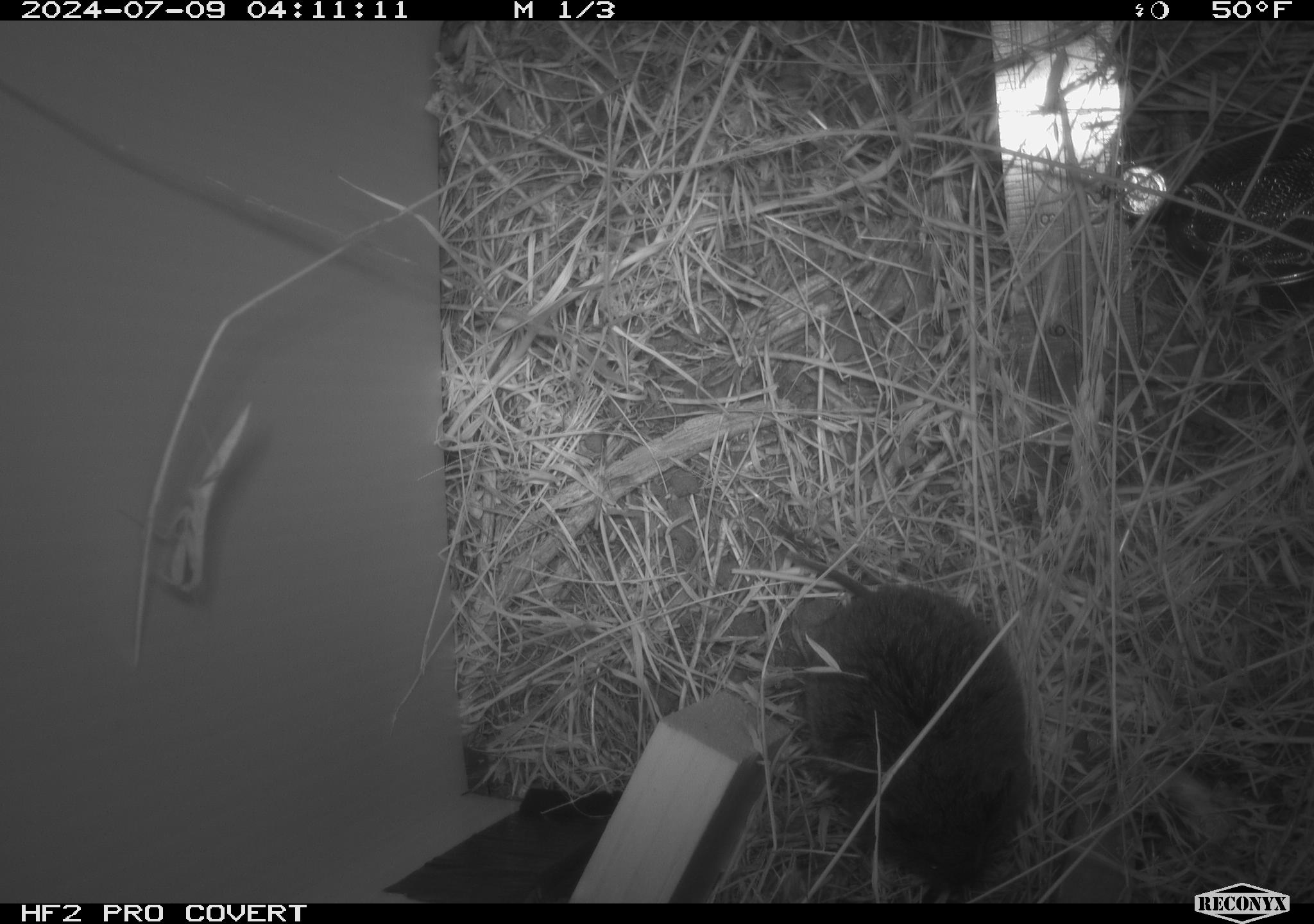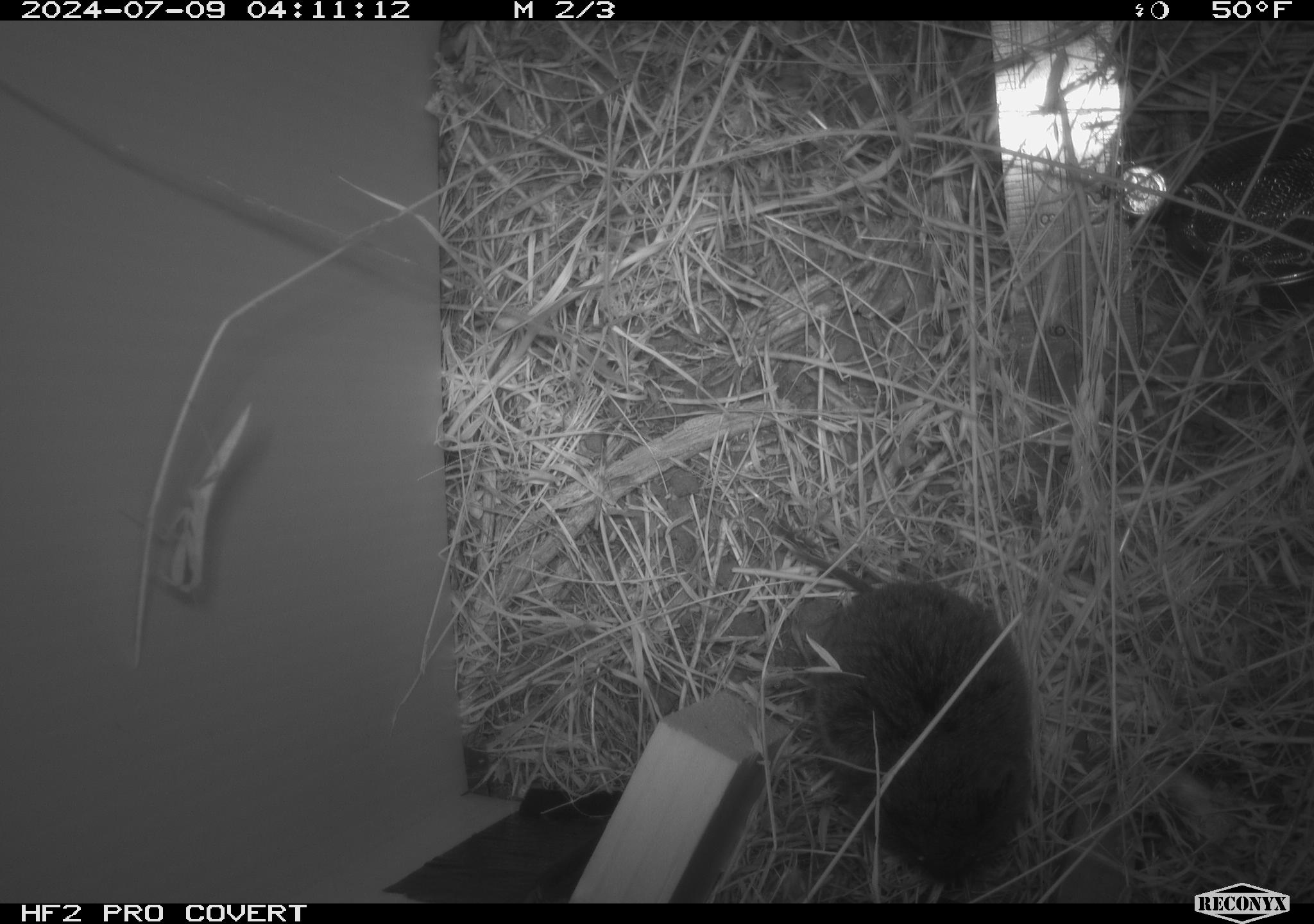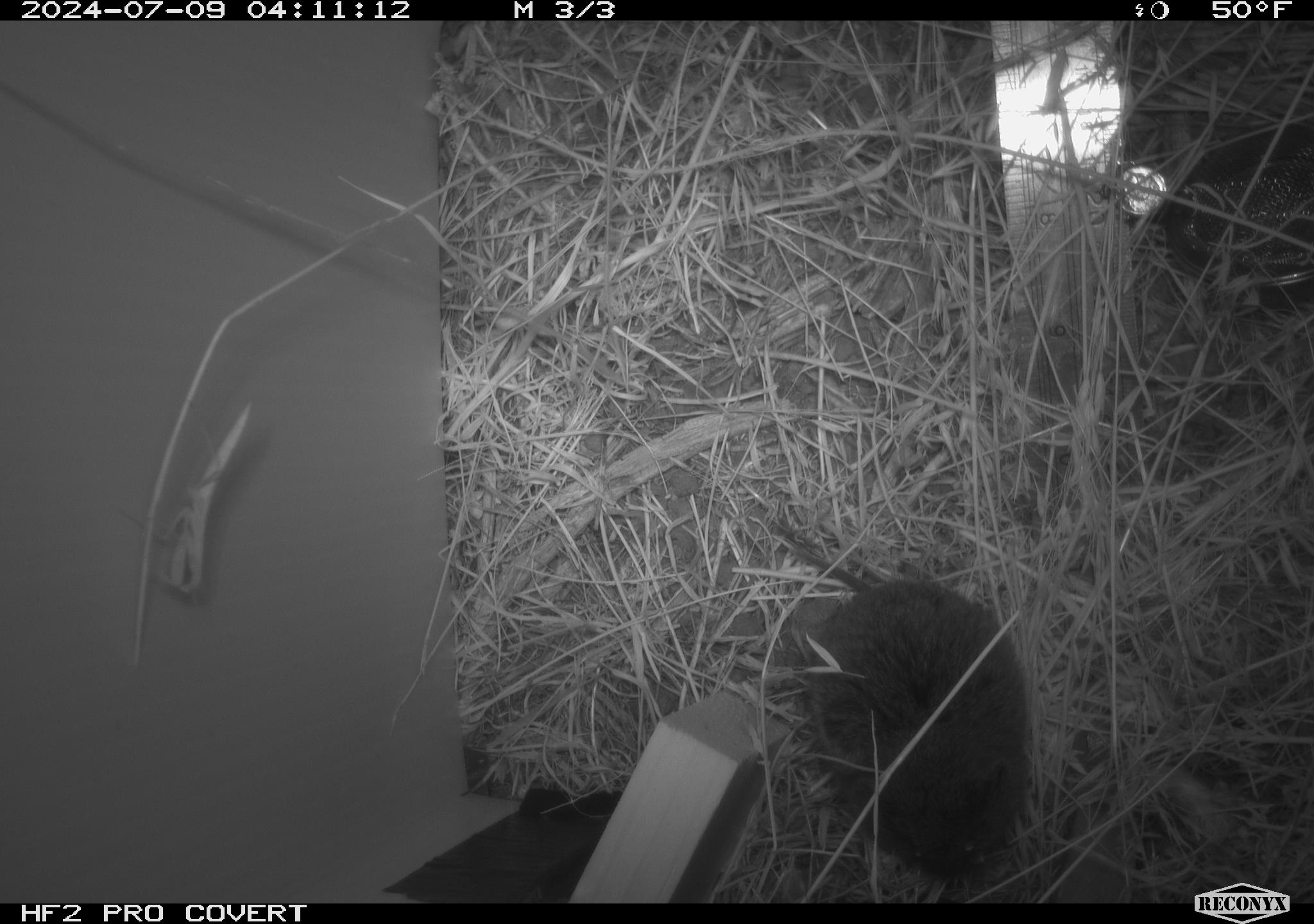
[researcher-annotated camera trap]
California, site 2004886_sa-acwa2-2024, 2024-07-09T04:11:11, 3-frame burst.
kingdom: Animalia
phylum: Chordata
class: Mammalia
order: Rodentia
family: Cricetidae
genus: Microtus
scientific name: Microtus californicus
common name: california vole